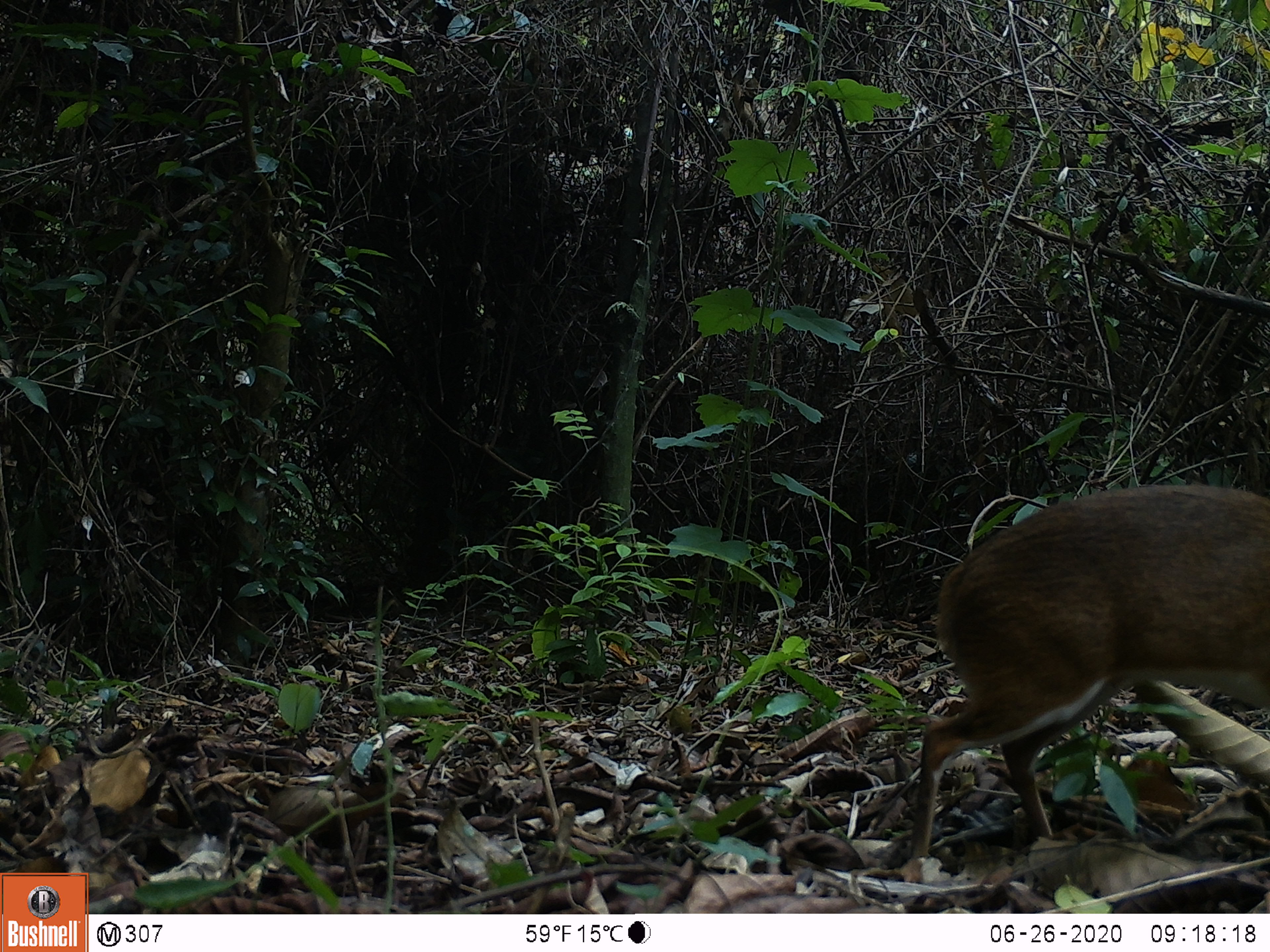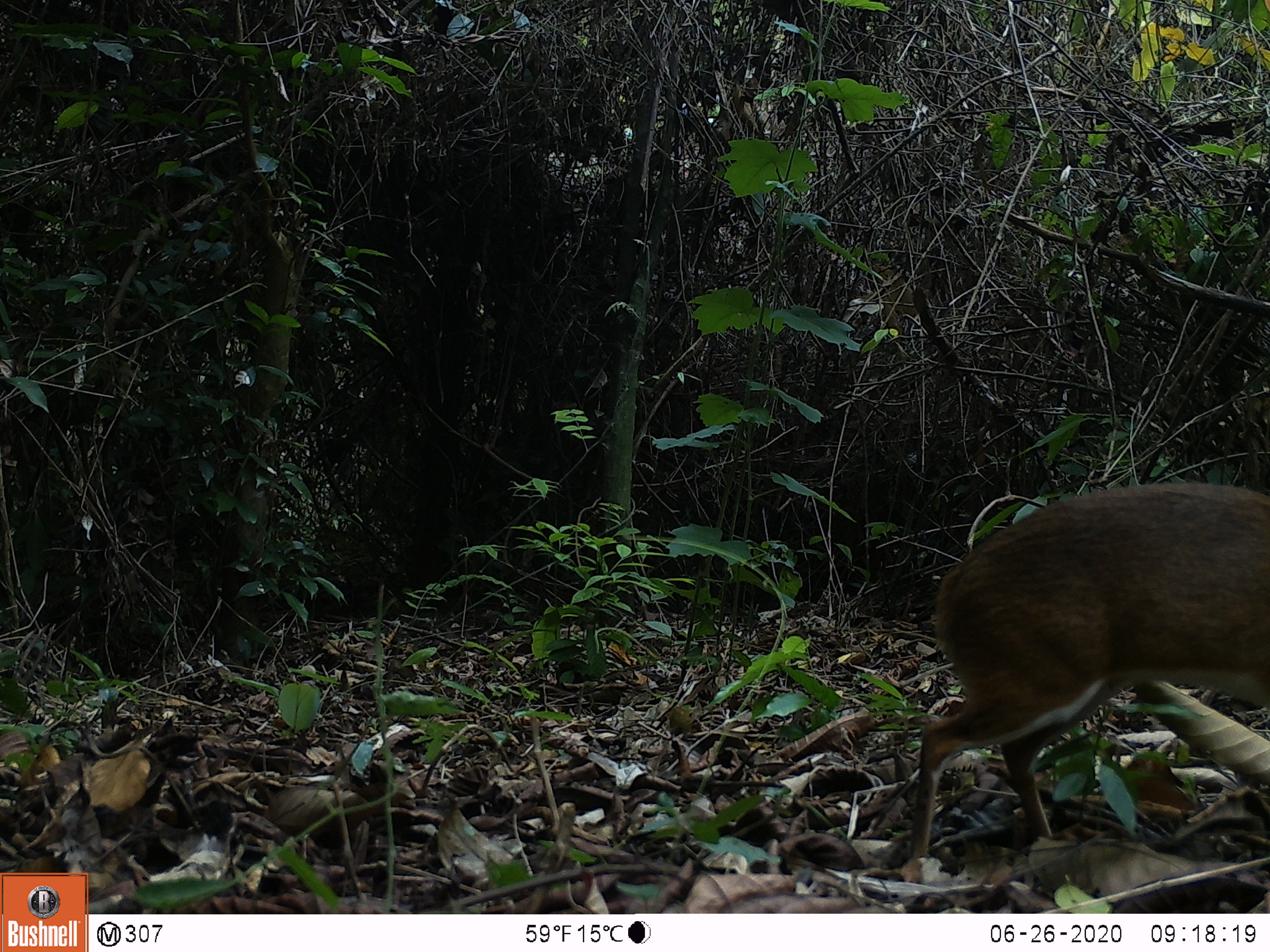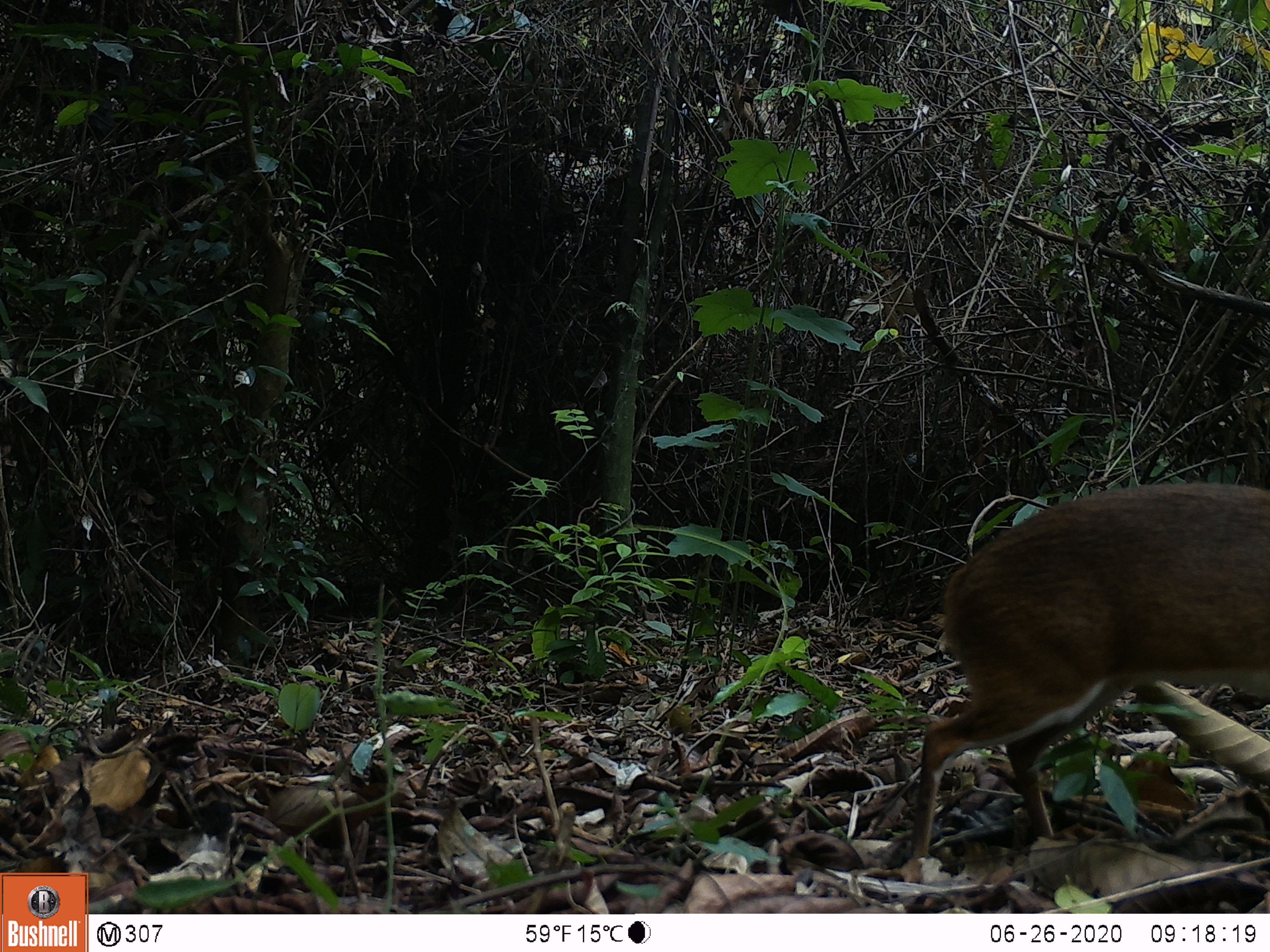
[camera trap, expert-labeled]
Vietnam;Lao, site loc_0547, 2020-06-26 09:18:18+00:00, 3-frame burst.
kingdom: Animalia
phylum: Chordata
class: Mammalia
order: Artiodactyla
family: Tragulidae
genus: Moschiola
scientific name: Moschiola meminna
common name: chevrotain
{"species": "chevrotain (Moschiola meminna)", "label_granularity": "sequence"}